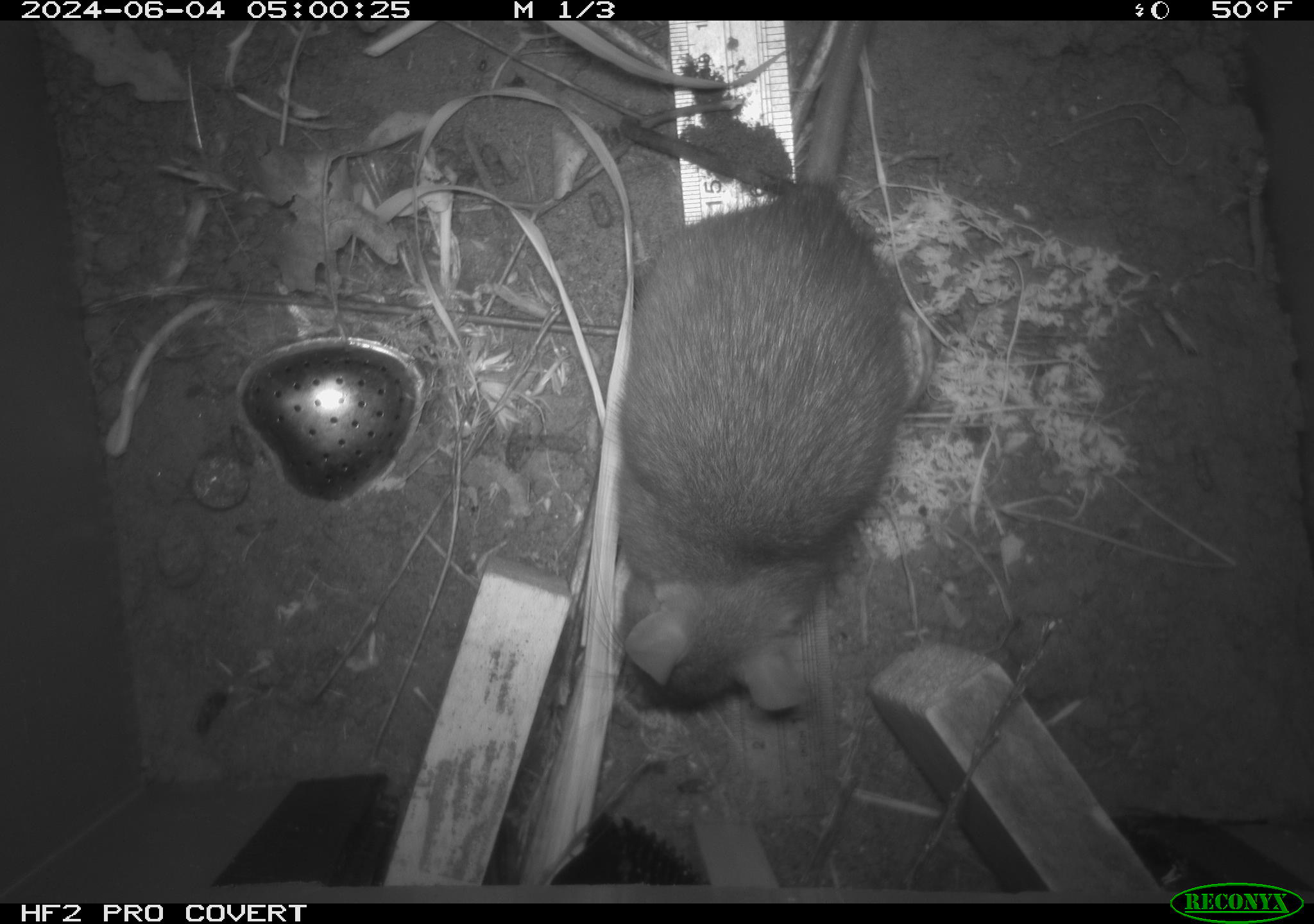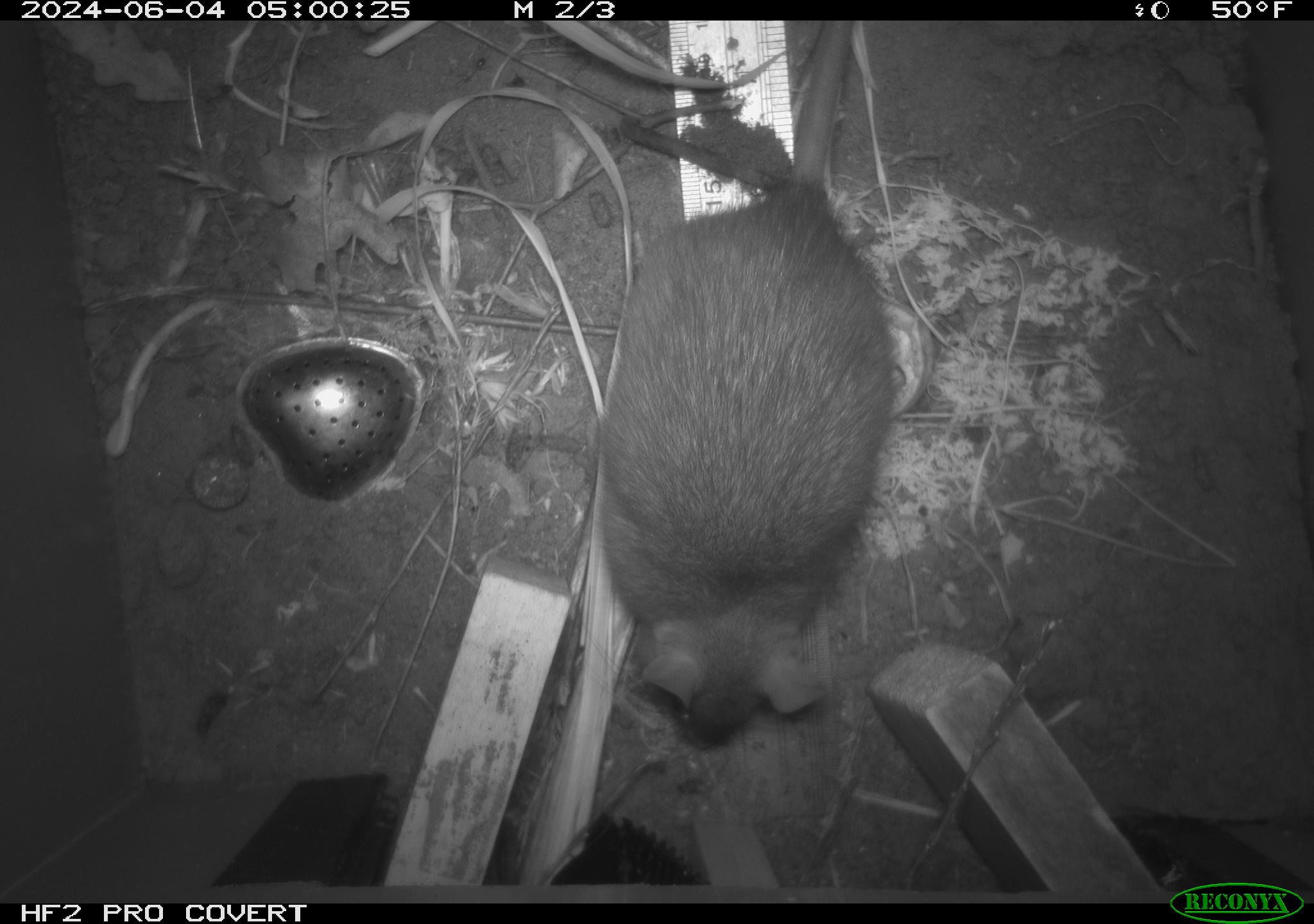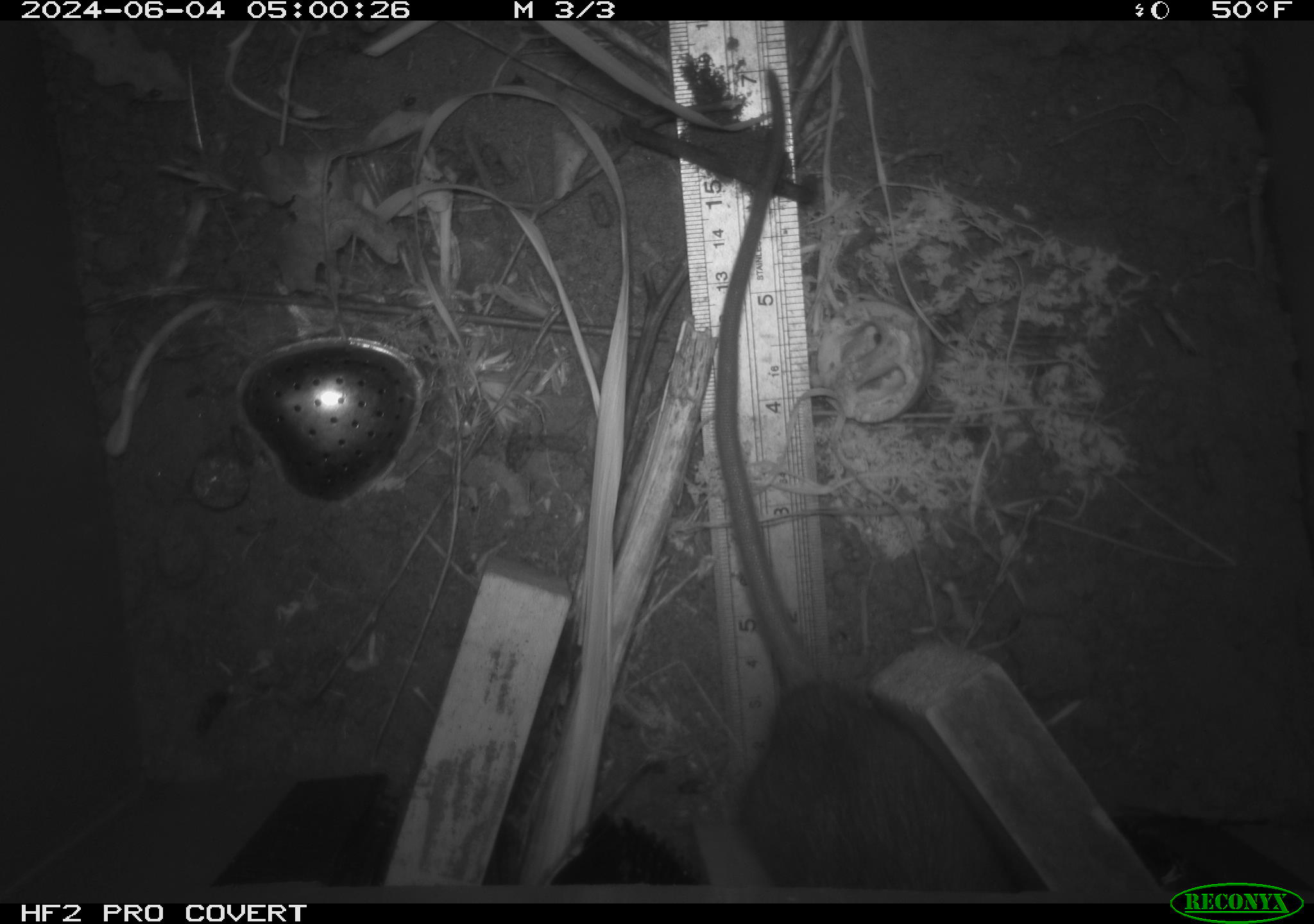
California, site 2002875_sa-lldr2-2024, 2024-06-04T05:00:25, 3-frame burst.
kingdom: Animalia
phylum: Chordata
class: Mammalia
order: Rodentia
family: Muridae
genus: Rattus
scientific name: Rattus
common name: rat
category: rattus species